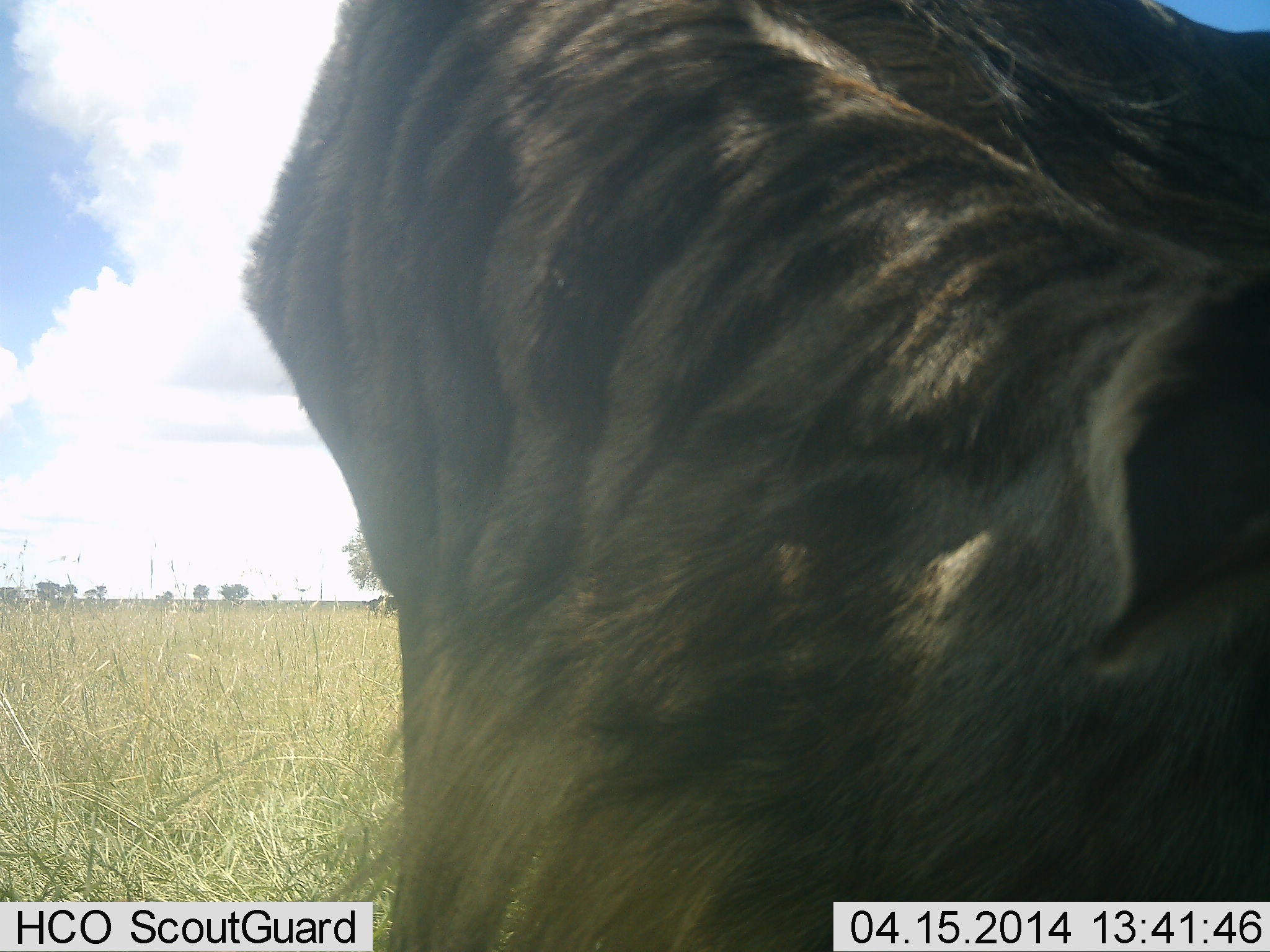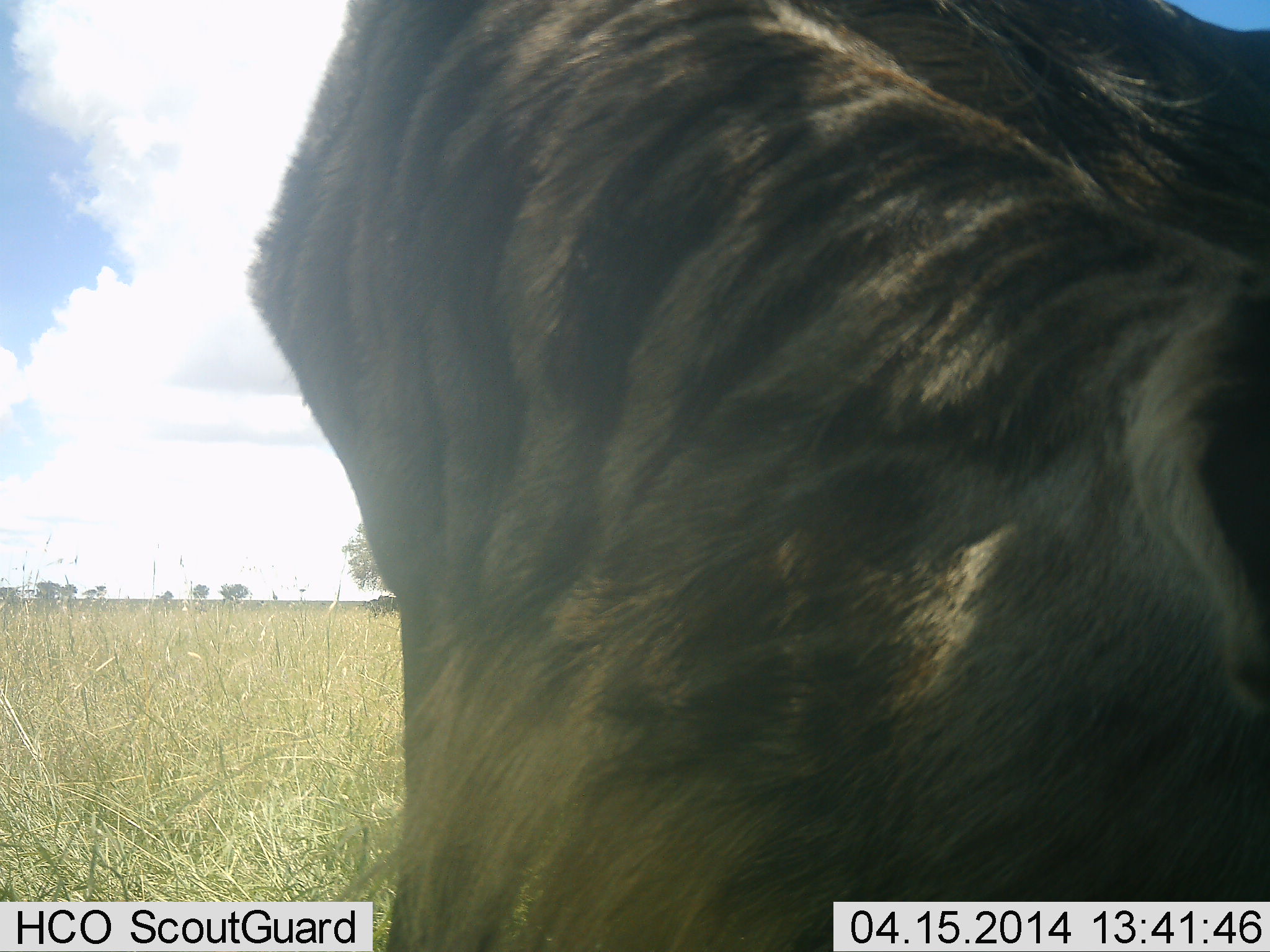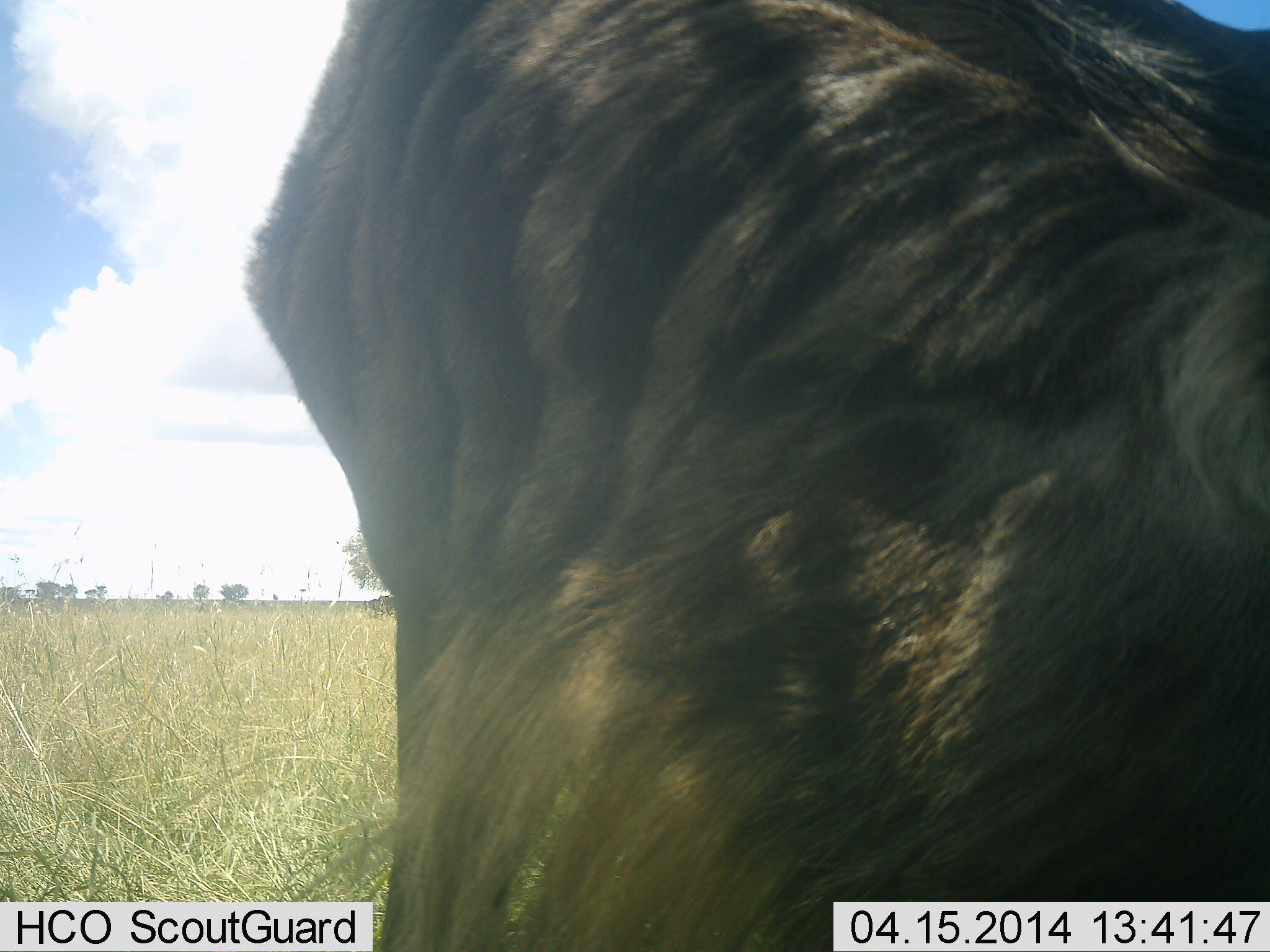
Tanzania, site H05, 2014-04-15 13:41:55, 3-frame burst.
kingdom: Animalia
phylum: Chordata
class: Mammalia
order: Artiodactyla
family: Bovidae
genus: Connochaetes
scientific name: Connochaetes taurinus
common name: blue wildebeest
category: wildebeest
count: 1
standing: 77%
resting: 5%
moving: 7%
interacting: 2%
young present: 0%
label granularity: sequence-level